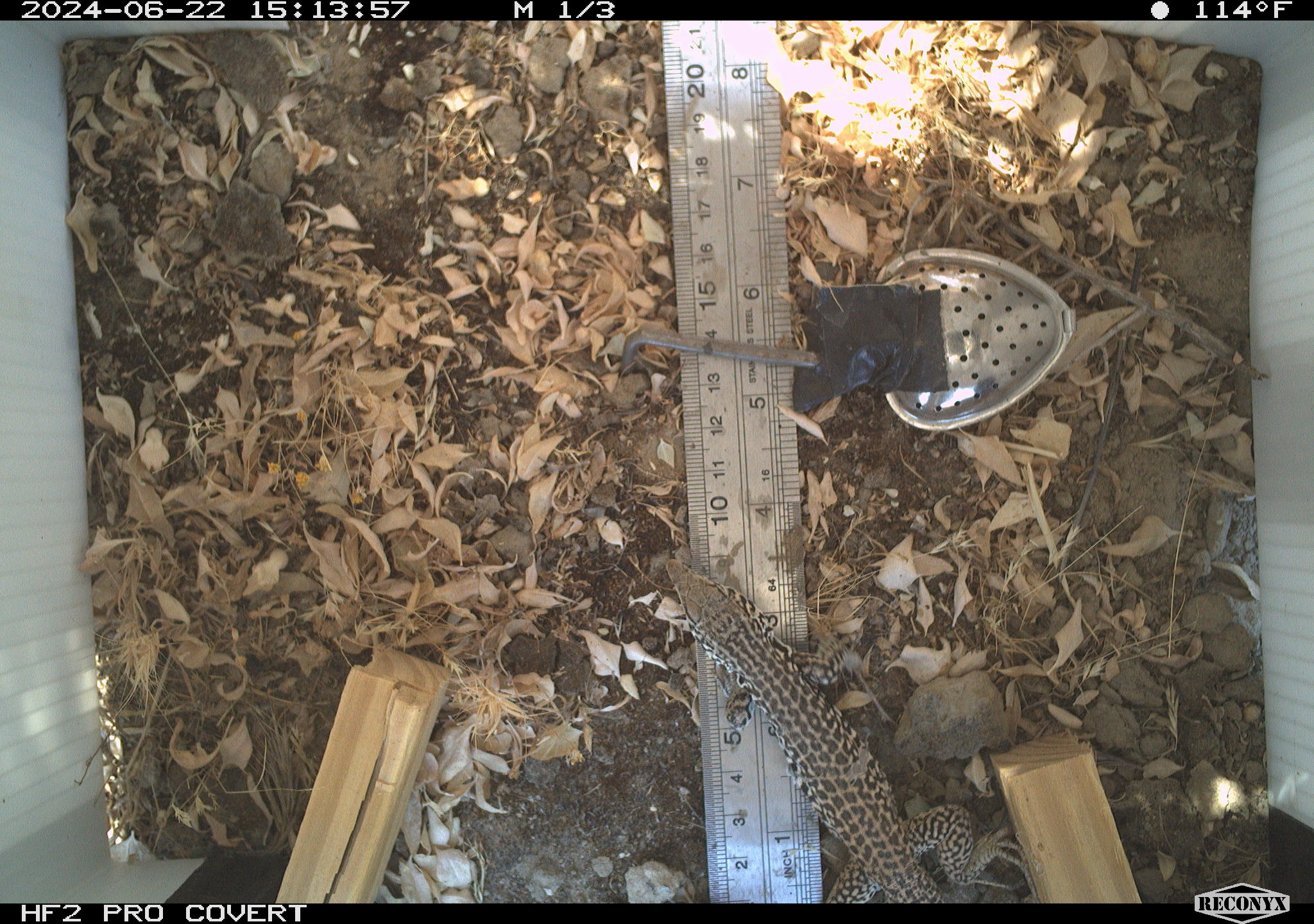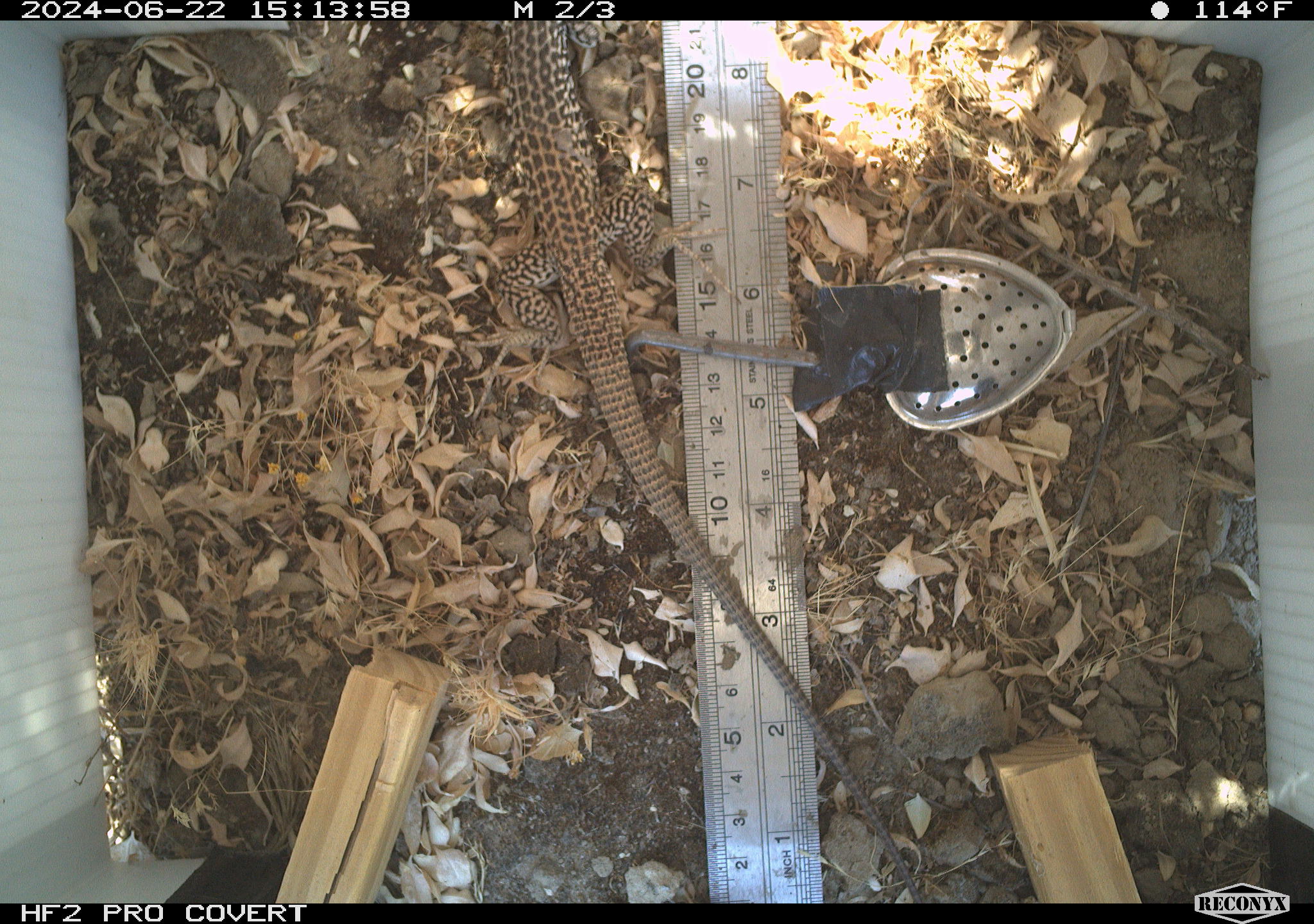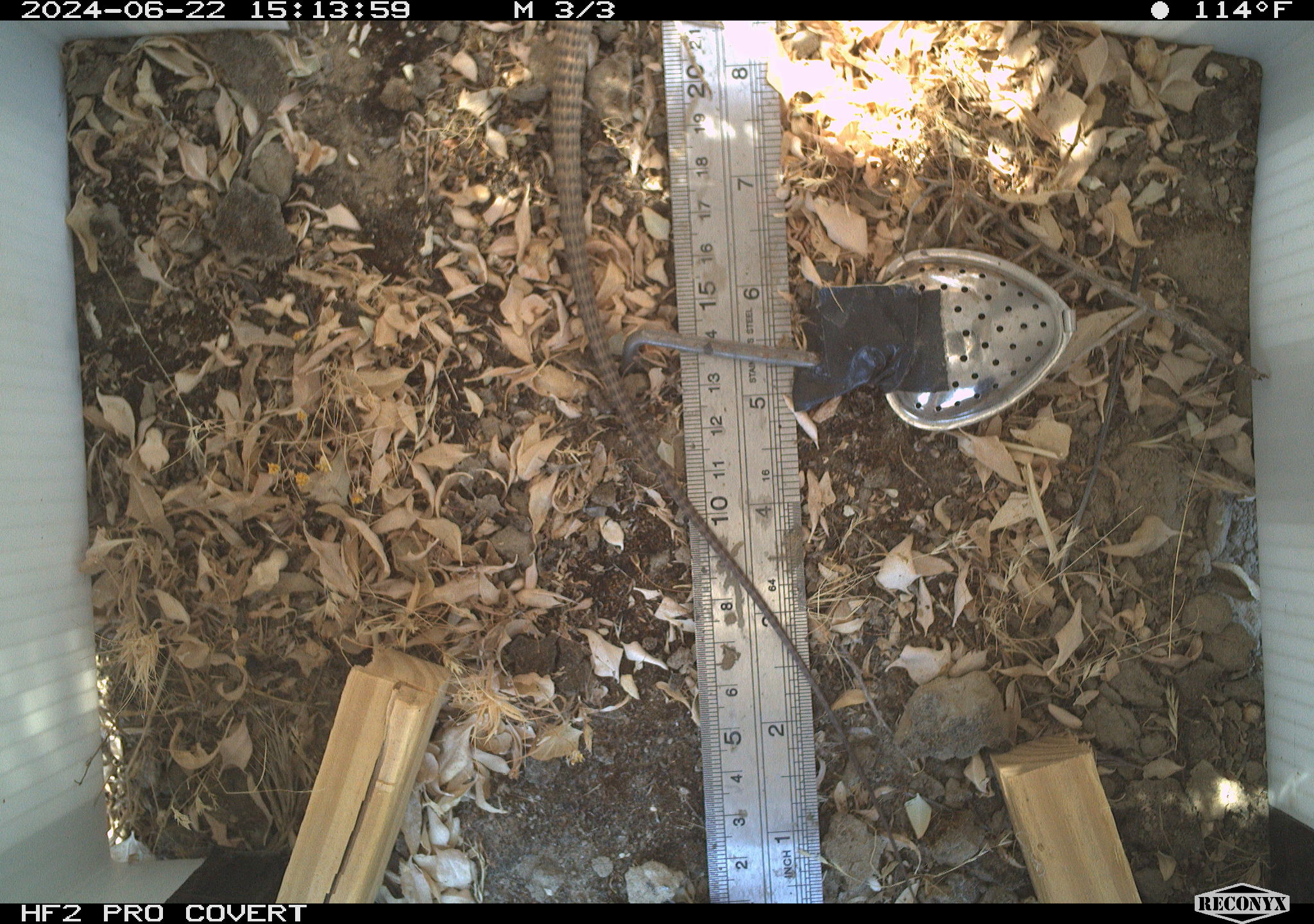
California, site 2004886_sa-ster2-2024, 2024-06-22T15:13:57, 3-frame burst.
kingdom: Animalia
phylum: Chordata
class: Reptilia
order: Squamata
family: Teiidae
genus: Aspidoscelis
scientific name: Aspidoscelis tigris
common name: western whiptail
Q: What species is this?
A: Western whiptail (Aspidoscelis tigris).